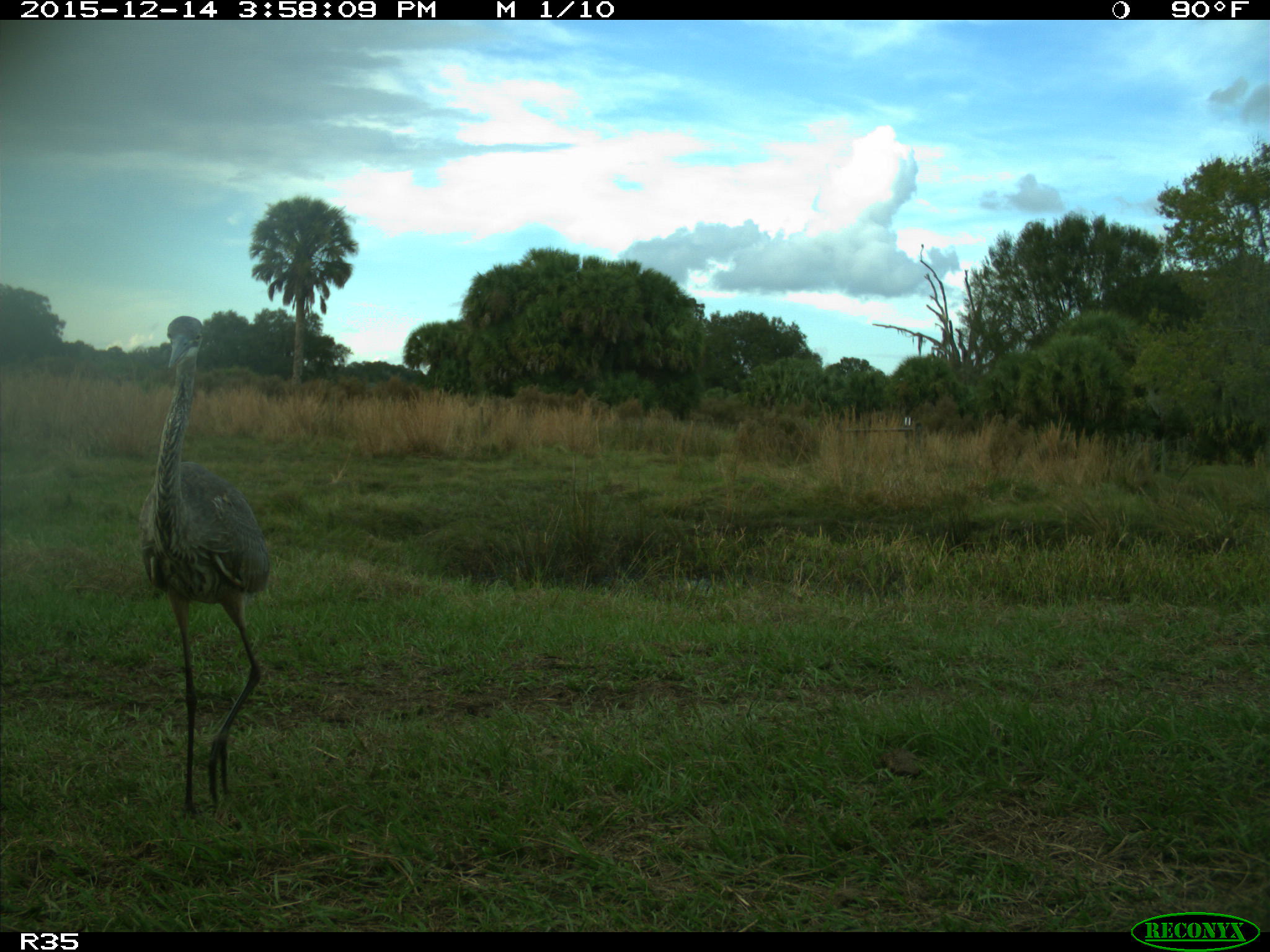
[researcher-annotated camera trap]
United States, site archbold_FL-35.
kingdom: Animalia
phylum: Chordata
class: Aves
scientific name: Aves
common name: birds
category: unidentified bird